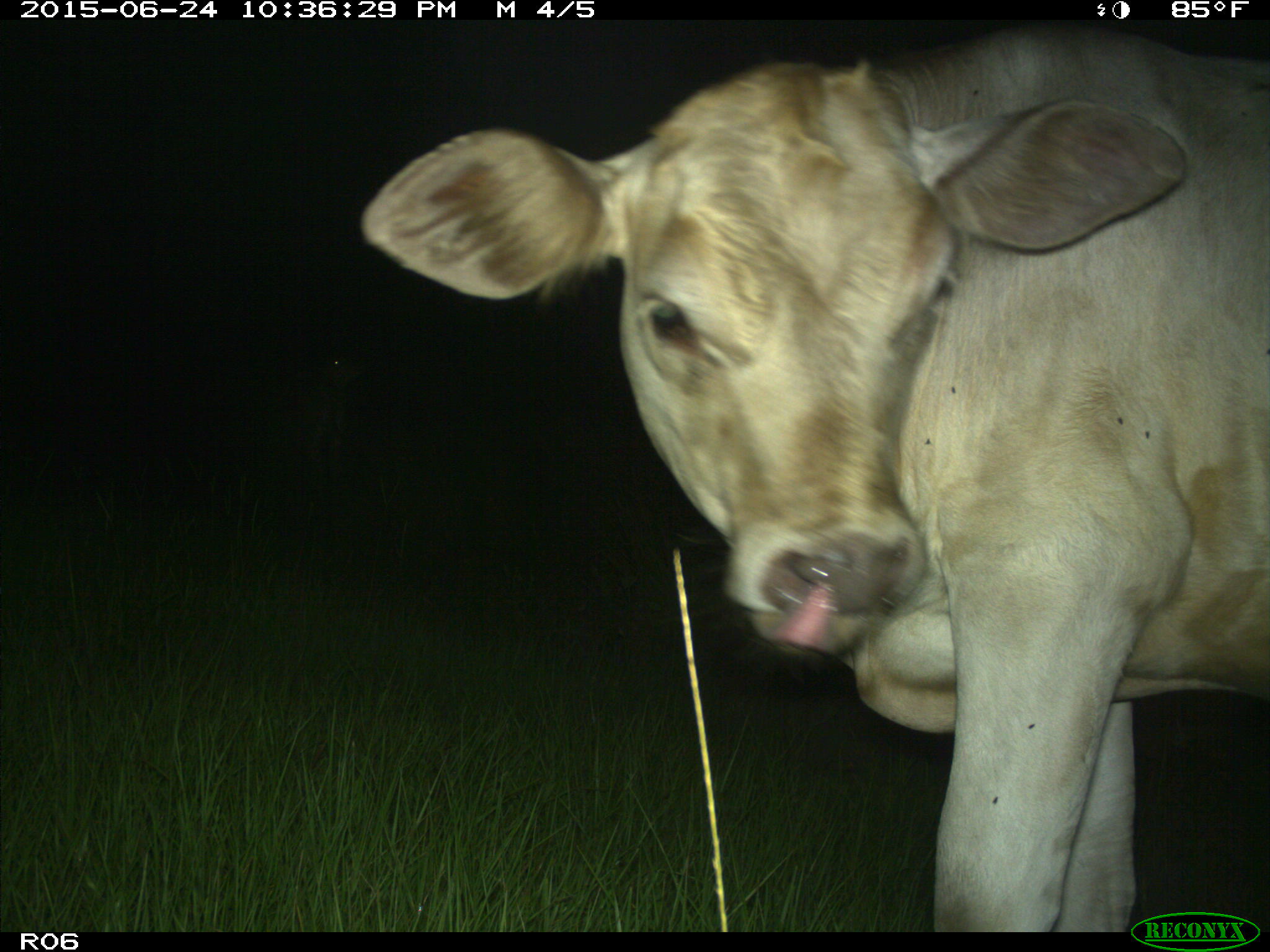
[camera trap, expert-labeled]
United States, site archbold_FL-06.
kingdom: Animalia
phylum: Chordata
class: Mammalia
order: Artiodactyla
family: Bovidae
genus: Bos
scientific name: Bos taurus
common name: domestic cow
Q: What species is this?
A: Bos taurus (domestic cow).